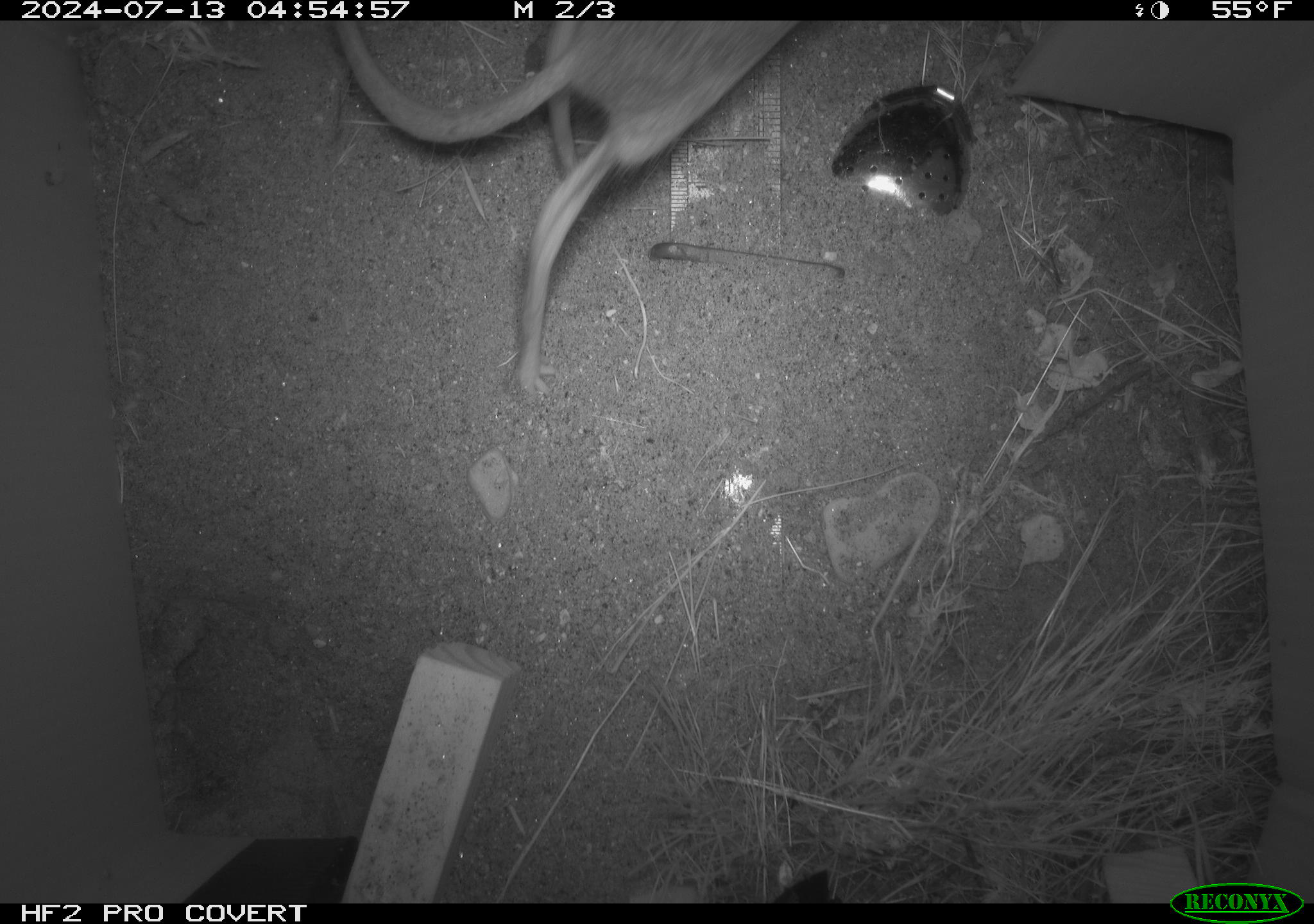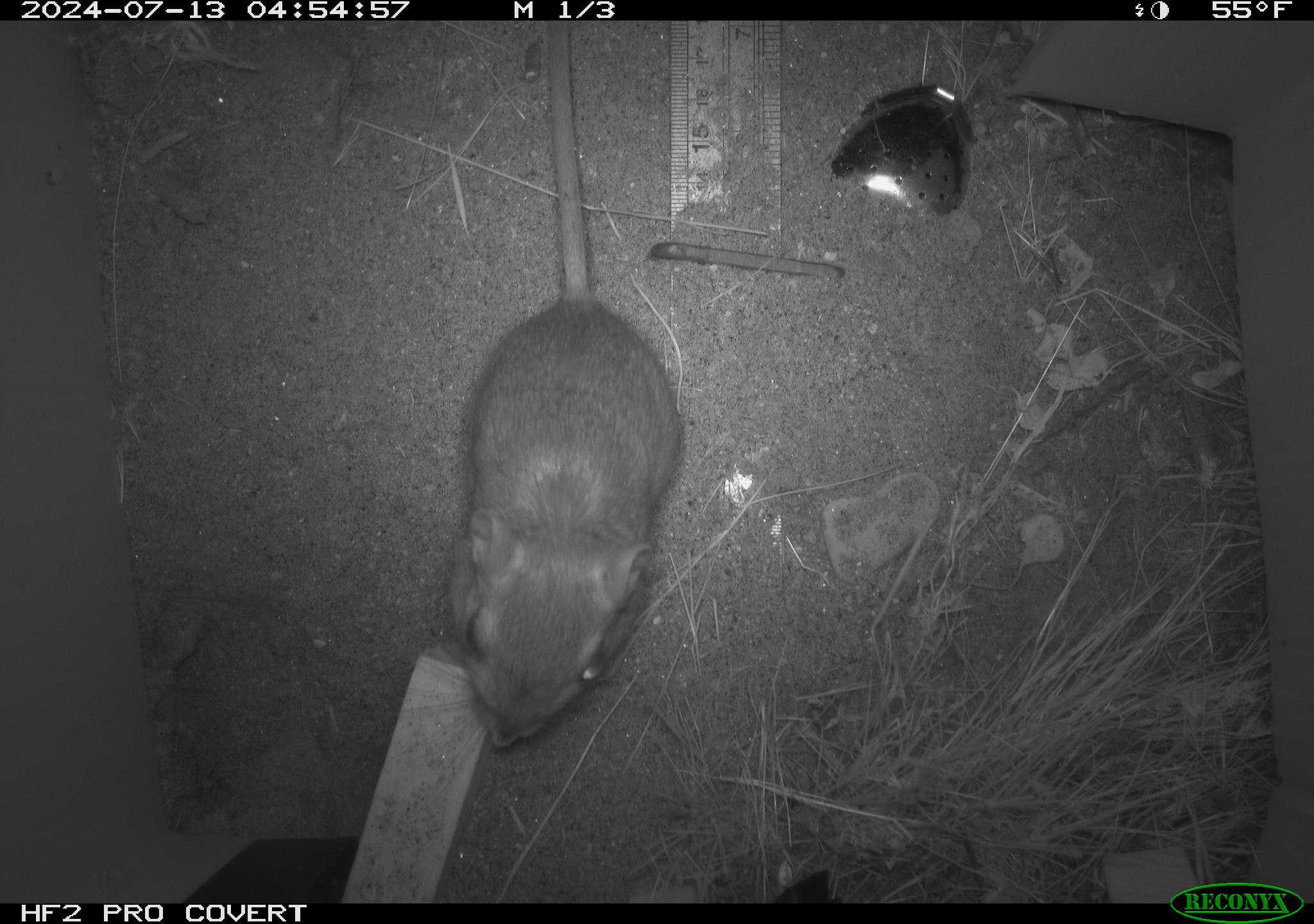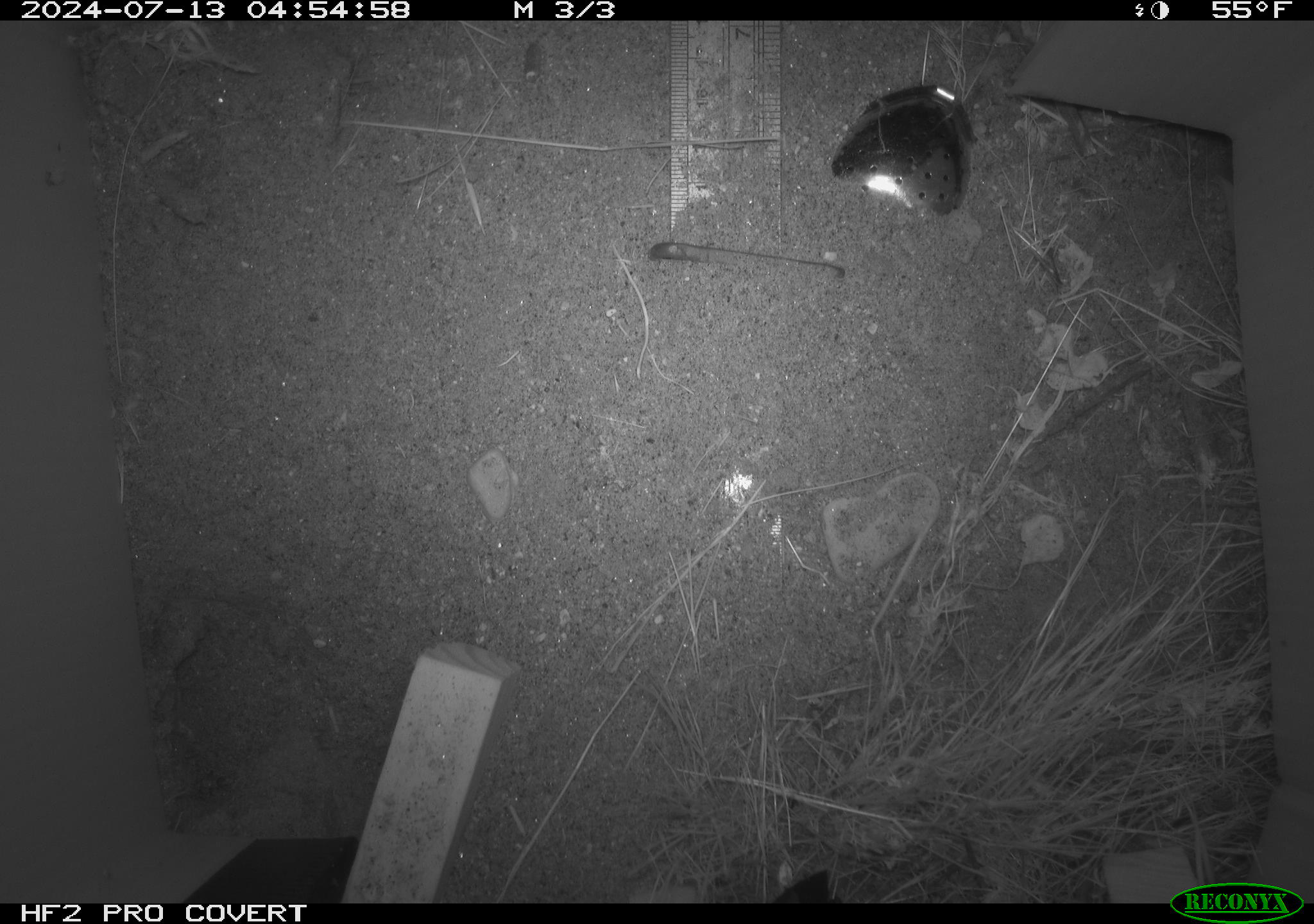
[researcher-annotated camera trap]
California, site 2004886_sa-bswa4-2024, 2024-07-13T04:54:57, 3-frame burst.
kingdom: Animalia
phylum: Chordata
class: Mammalia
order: Rodentia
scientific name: Rodentia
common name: rodent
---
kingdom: Animalia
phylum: Chordata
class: Mammalia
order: Rodentia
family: Heteromyidae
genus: Dipodomys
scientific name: Dipodomys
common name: kangaroo rats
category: dipodomys species